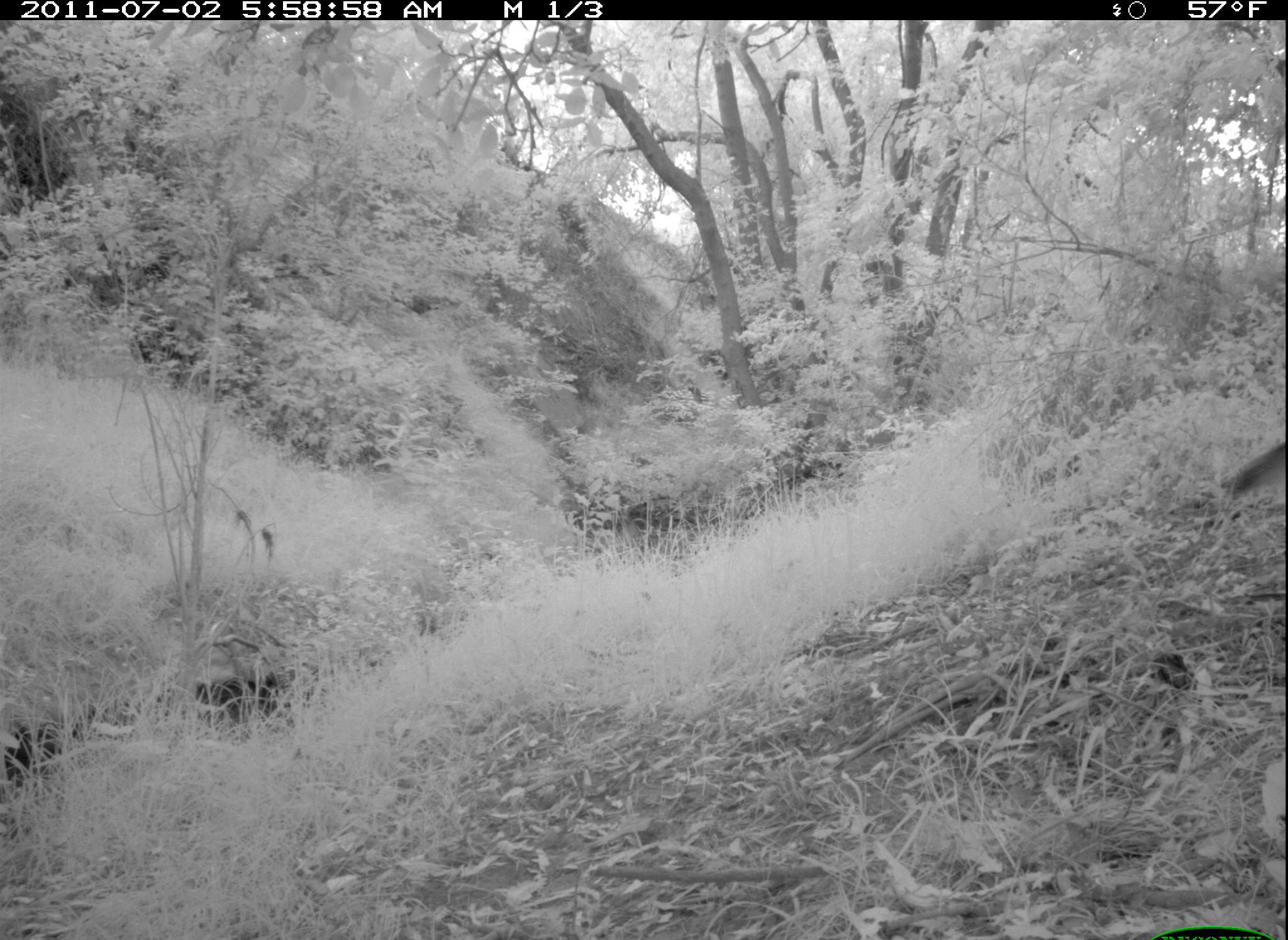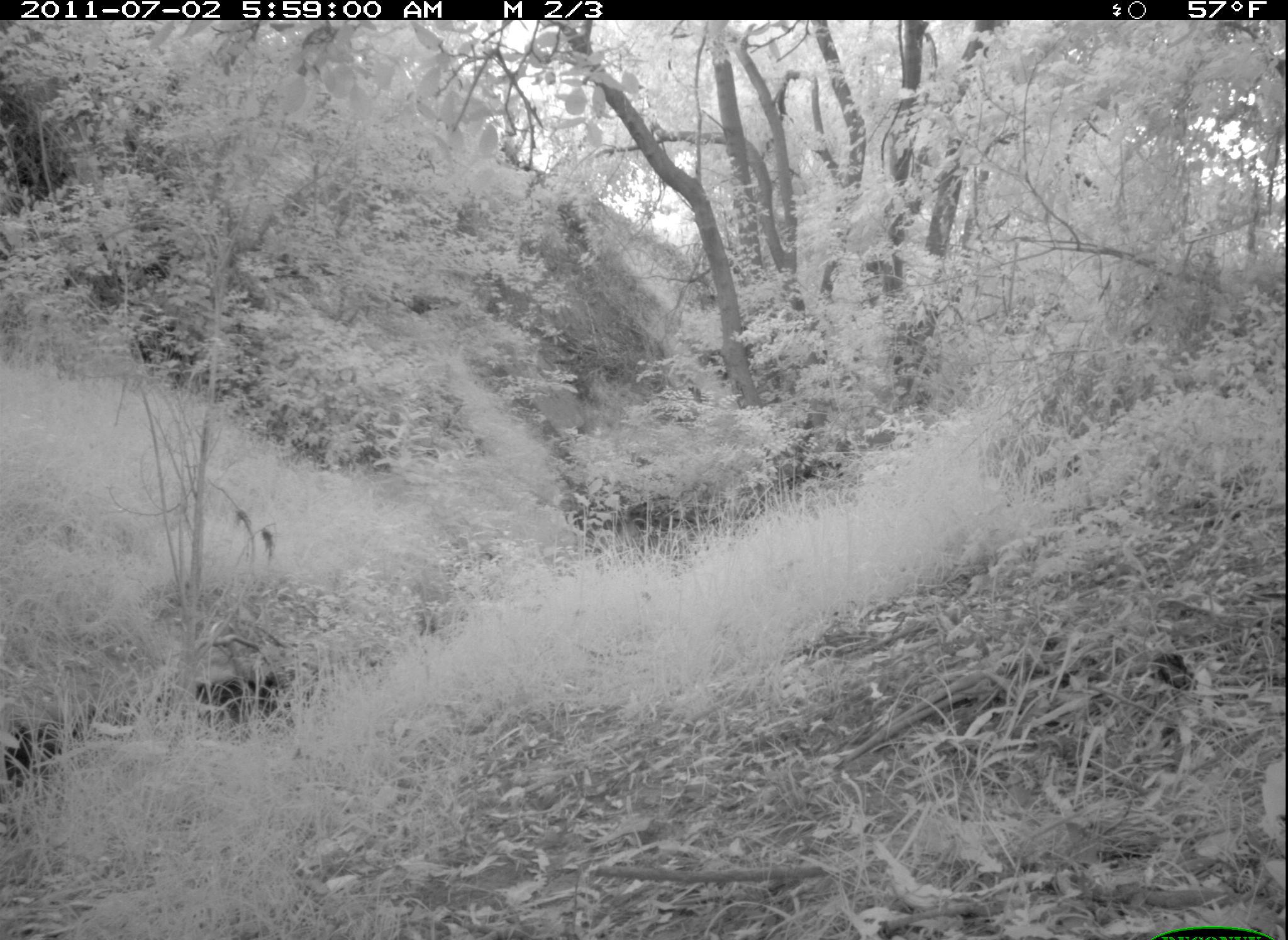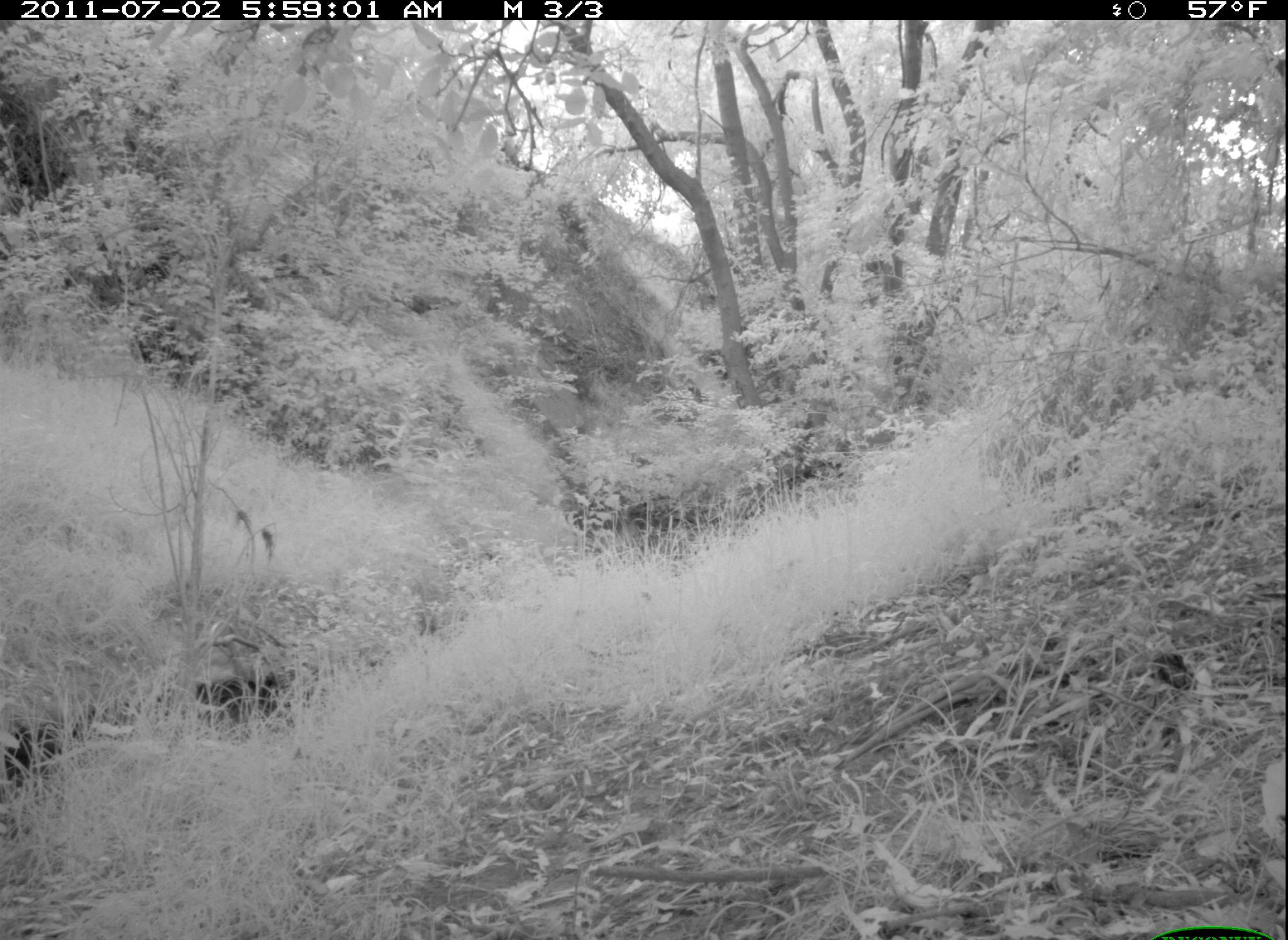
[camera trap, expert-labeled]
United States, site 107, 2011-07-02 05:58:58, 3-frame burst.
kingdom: Animalia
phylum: Chordata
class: Mammalia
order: Carnivora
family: Canidae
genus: Canis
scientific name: Canis latrans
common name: coyote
Coyote (Canis latrans).